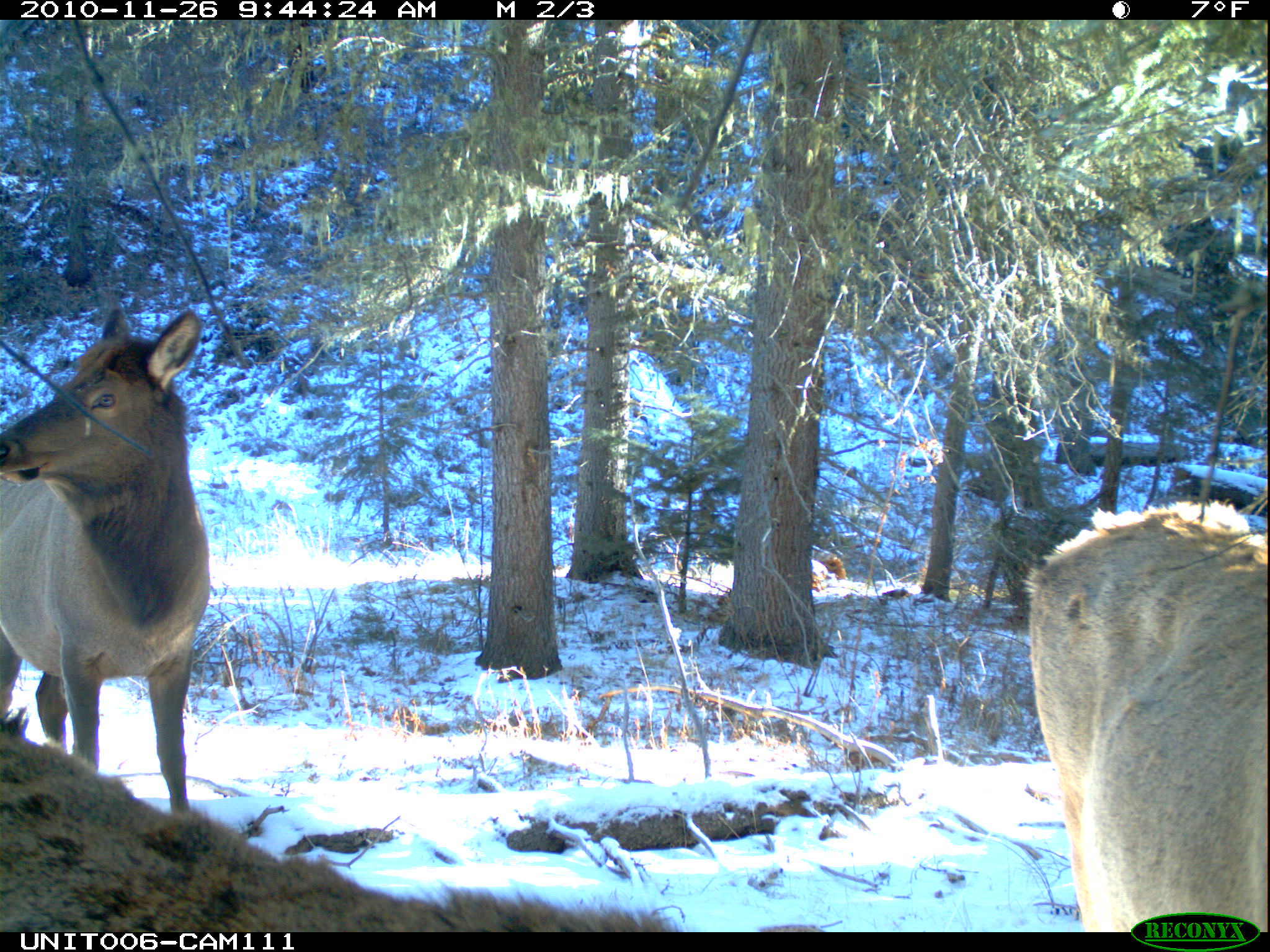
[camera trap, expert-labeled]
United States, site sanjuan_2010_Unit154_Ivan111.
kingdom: Animalia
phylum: Chordata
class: Mammalia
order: Artiodactyla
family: Cervidae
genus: Cervus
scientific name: Cervus elaphus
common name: red deer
Cervus elaphus (red deer).